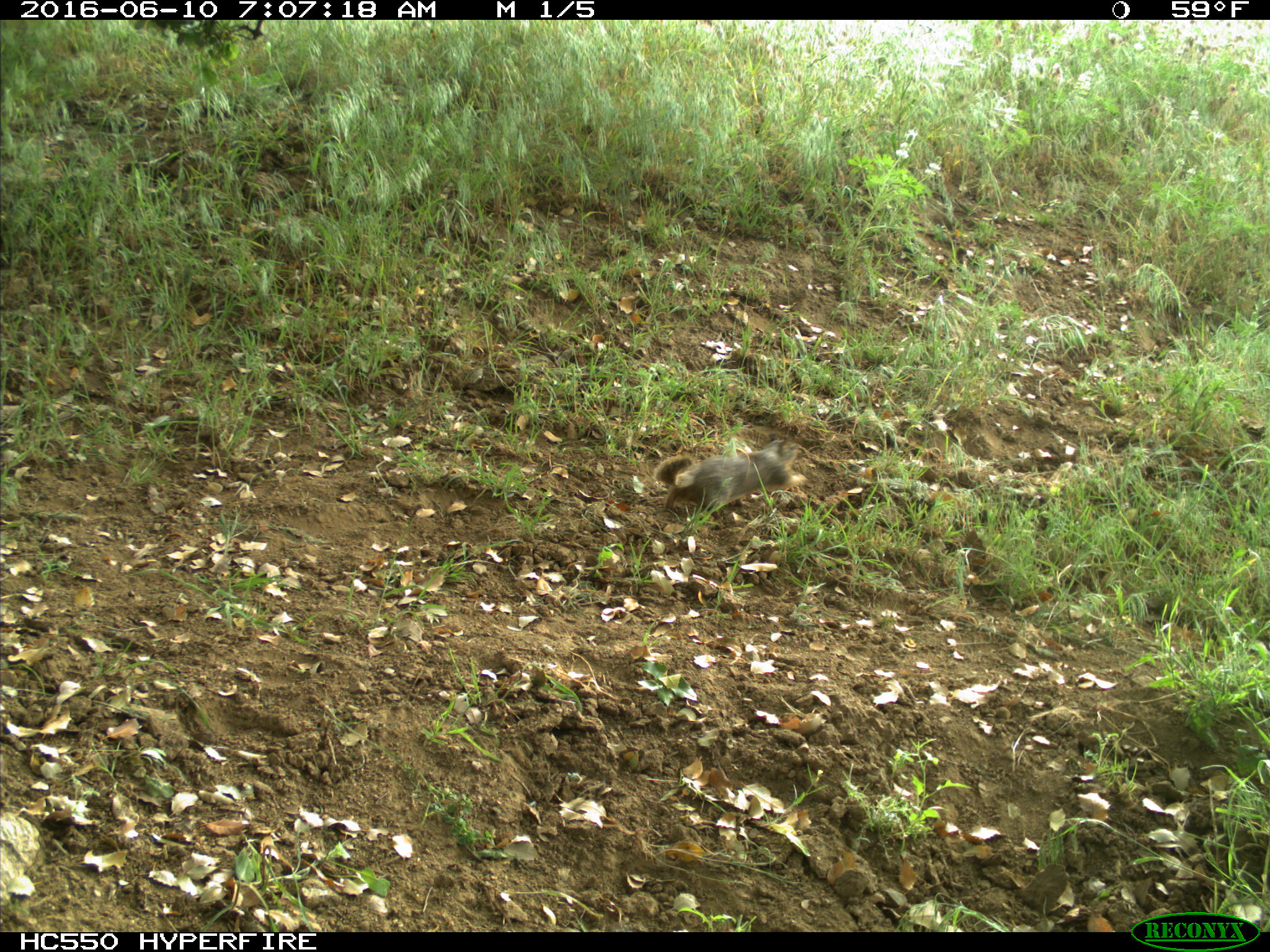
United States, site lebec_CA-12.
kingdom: Animalia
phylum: Chordata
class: Mammalia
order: Rodentia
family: Sciuridae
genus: Otospermophilus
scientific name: Otospermophilus beecheyi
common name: california ground squirrel